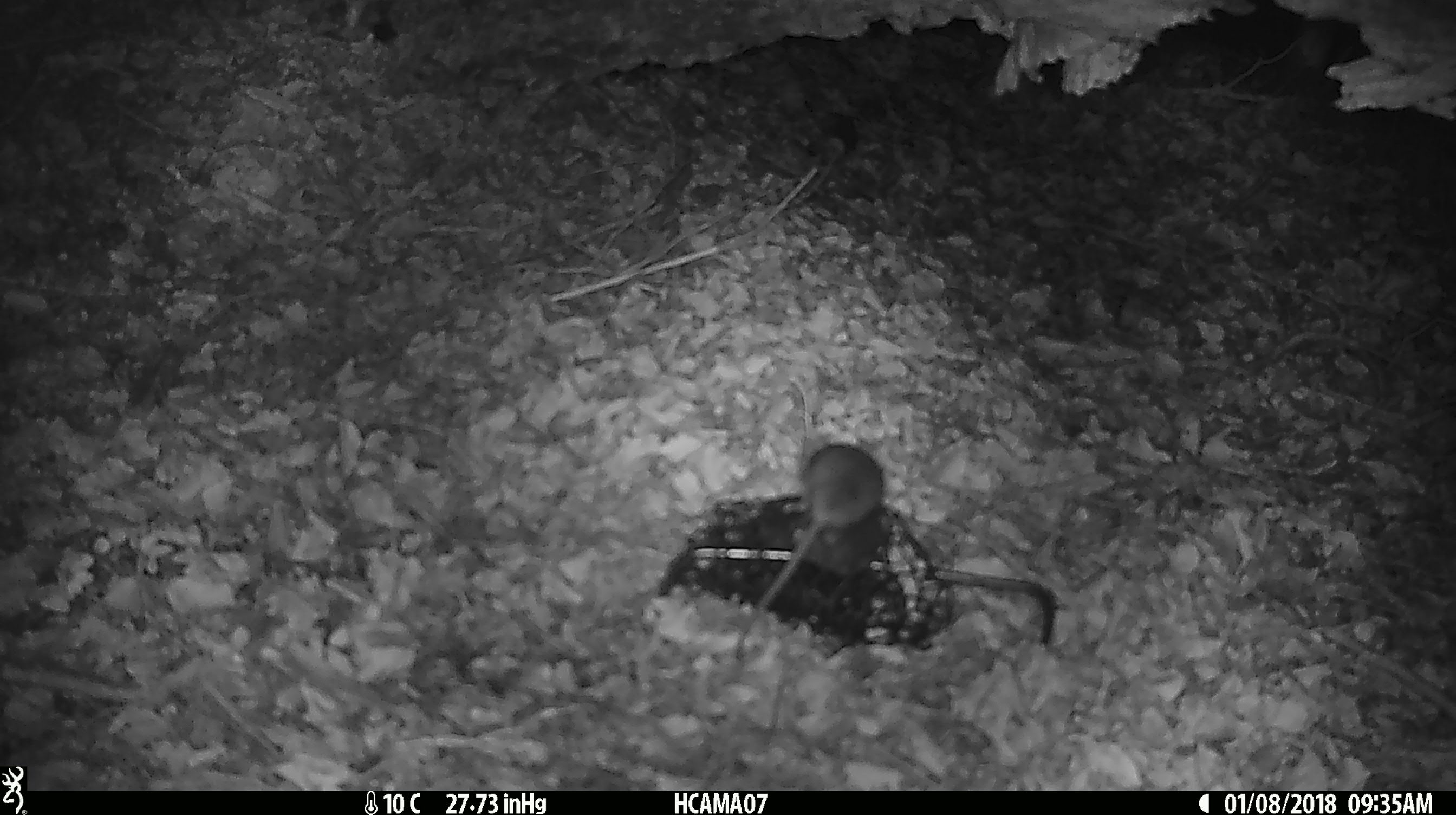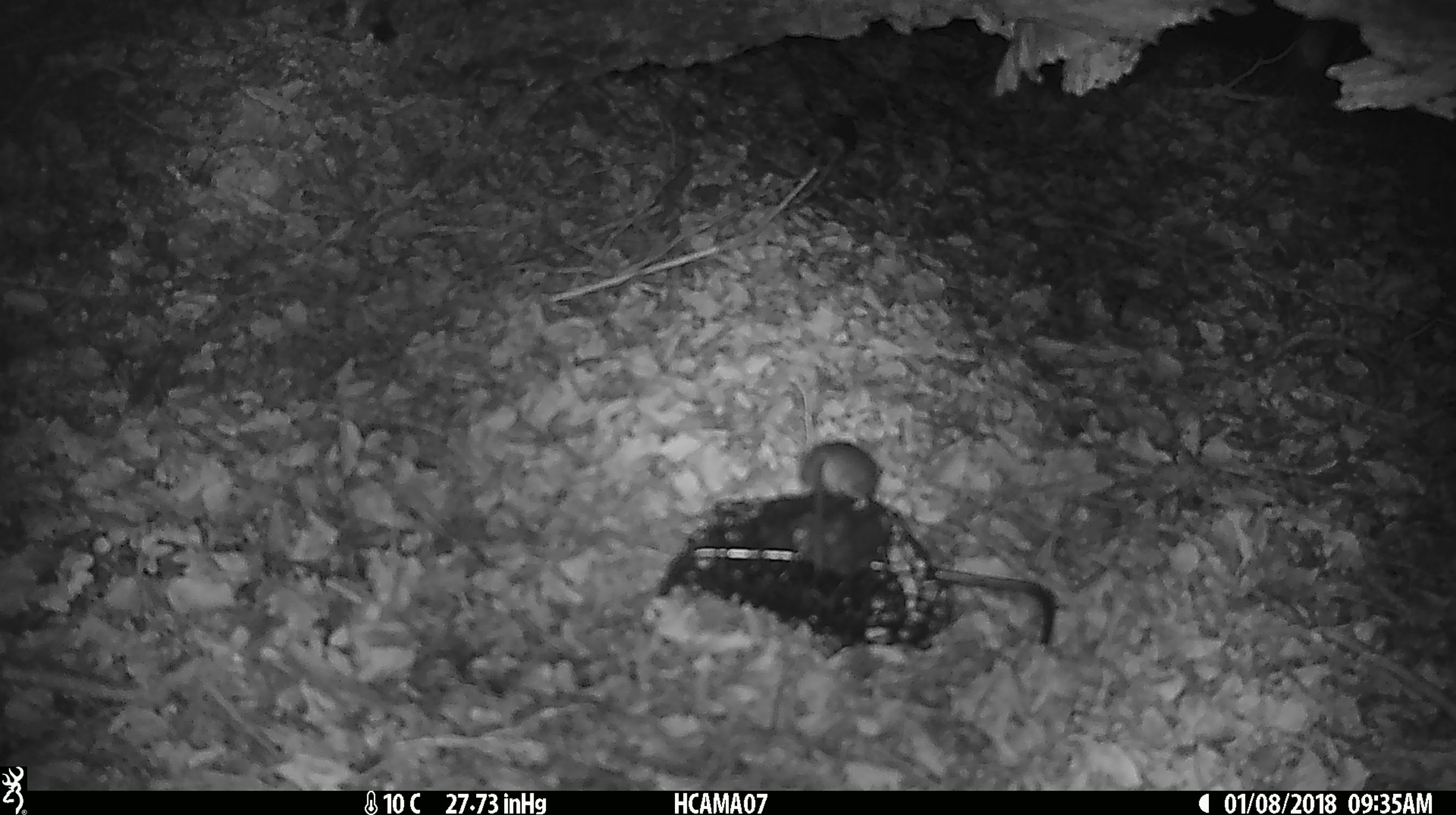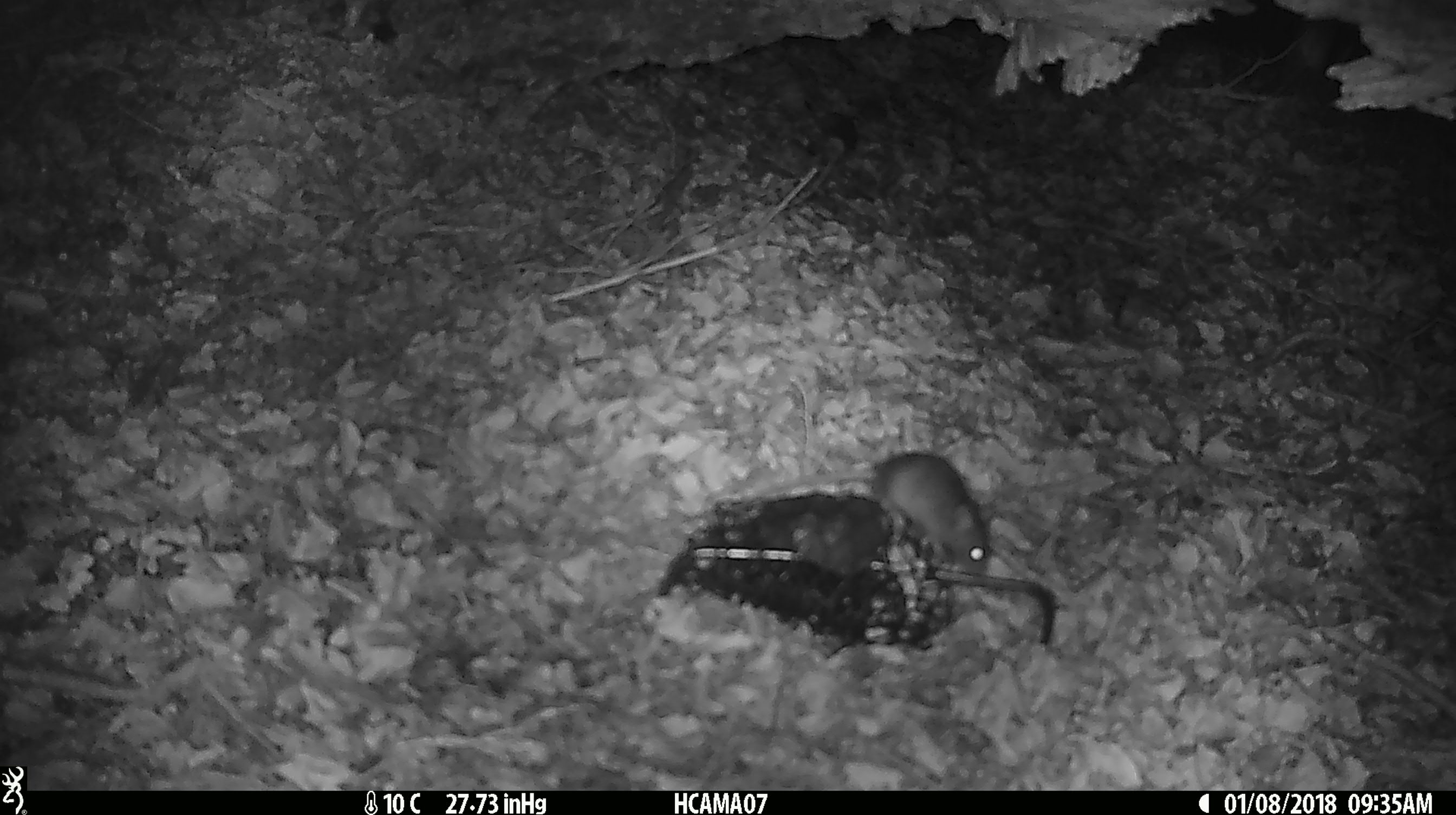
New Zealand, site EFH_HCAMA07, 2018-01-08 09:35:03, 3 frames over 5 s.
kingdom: Animalia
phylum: Chordata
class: Mammalia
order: Rodentia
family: Muridae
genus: Mus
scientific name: Mus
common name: mouse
Mouse (Mus).